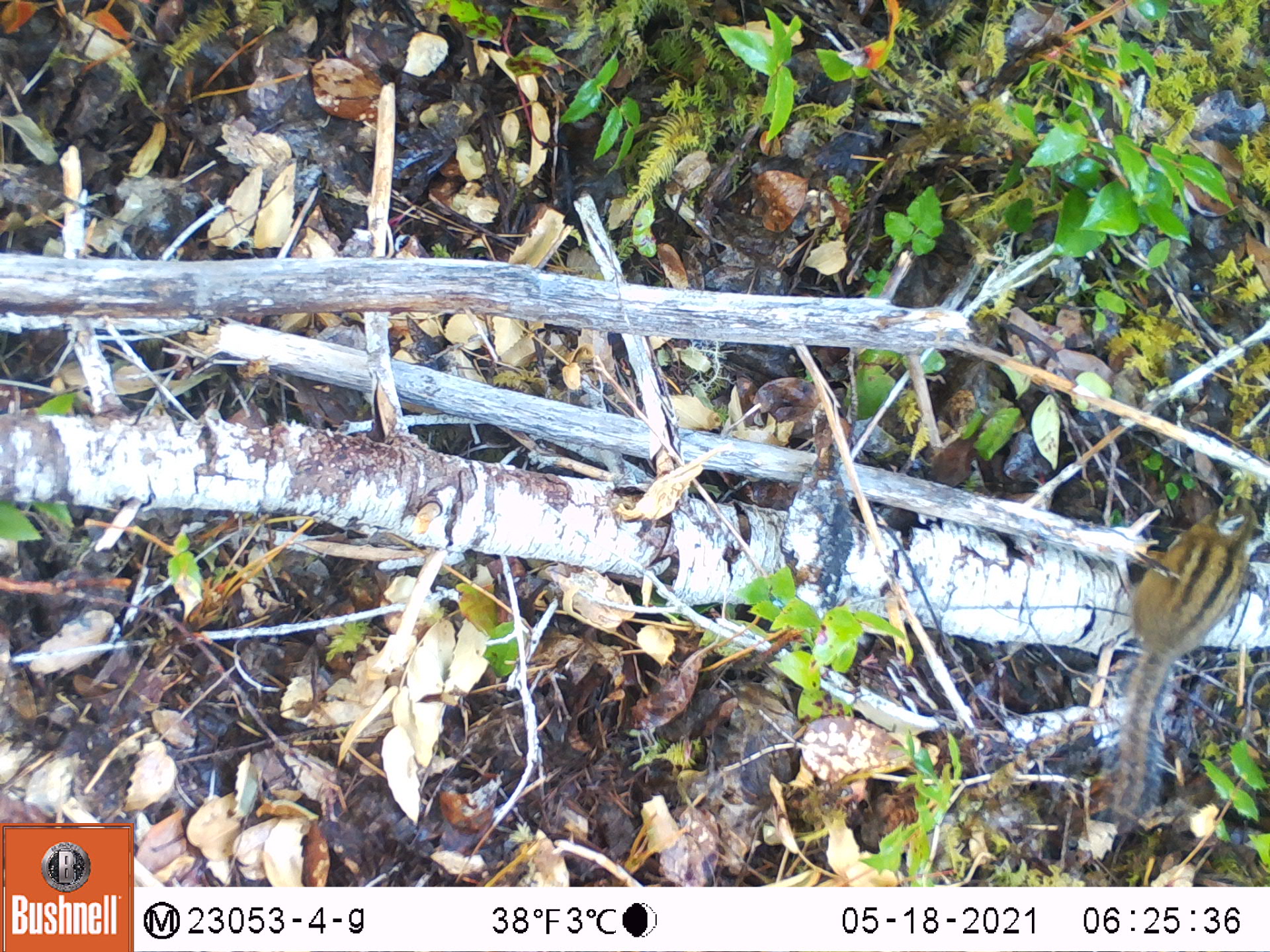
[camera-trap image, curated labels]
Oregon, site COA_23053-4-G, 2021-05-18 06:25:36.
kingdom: Animalia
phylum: Chordata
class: Mammalia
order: Rodentia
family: Sciuridae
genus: Neotamias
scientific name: Neotamias townsendii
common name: townsend's chipmunk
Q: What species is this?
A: Townsend's chipmunk (Neotamias townsendii).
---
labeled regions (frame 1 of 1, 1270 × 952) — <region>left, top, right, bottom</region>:
townsend's chipmunk: <region>1092, 483, 1267, 841</region>